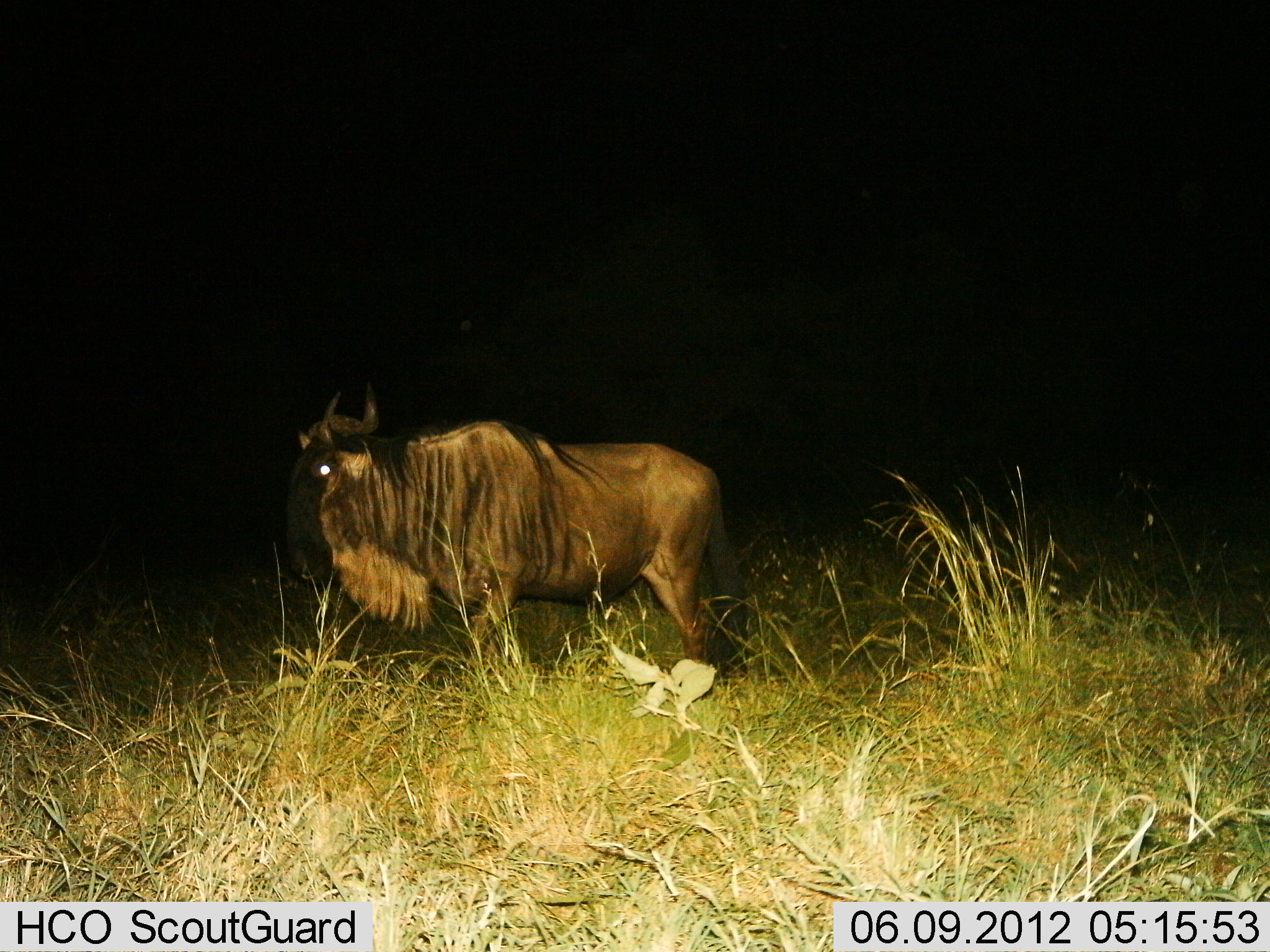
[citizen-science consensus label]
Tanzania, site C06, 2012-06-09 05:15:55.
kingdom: Animalia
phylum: Chordata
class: Mammalia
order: Artiodactyla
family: Bovidae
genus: Connochaetes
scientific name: Connochaetes taurinus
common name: blue wildebeest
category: wildebeest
Wildebeest (blue wildebeest) (Connochaetes taurinus), count 1. Behavior (volunteer vote fractions): standing 90%, resting 10%, moving 0%, interacting 0%. Young present (vote fraction): 0%. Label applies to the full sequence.